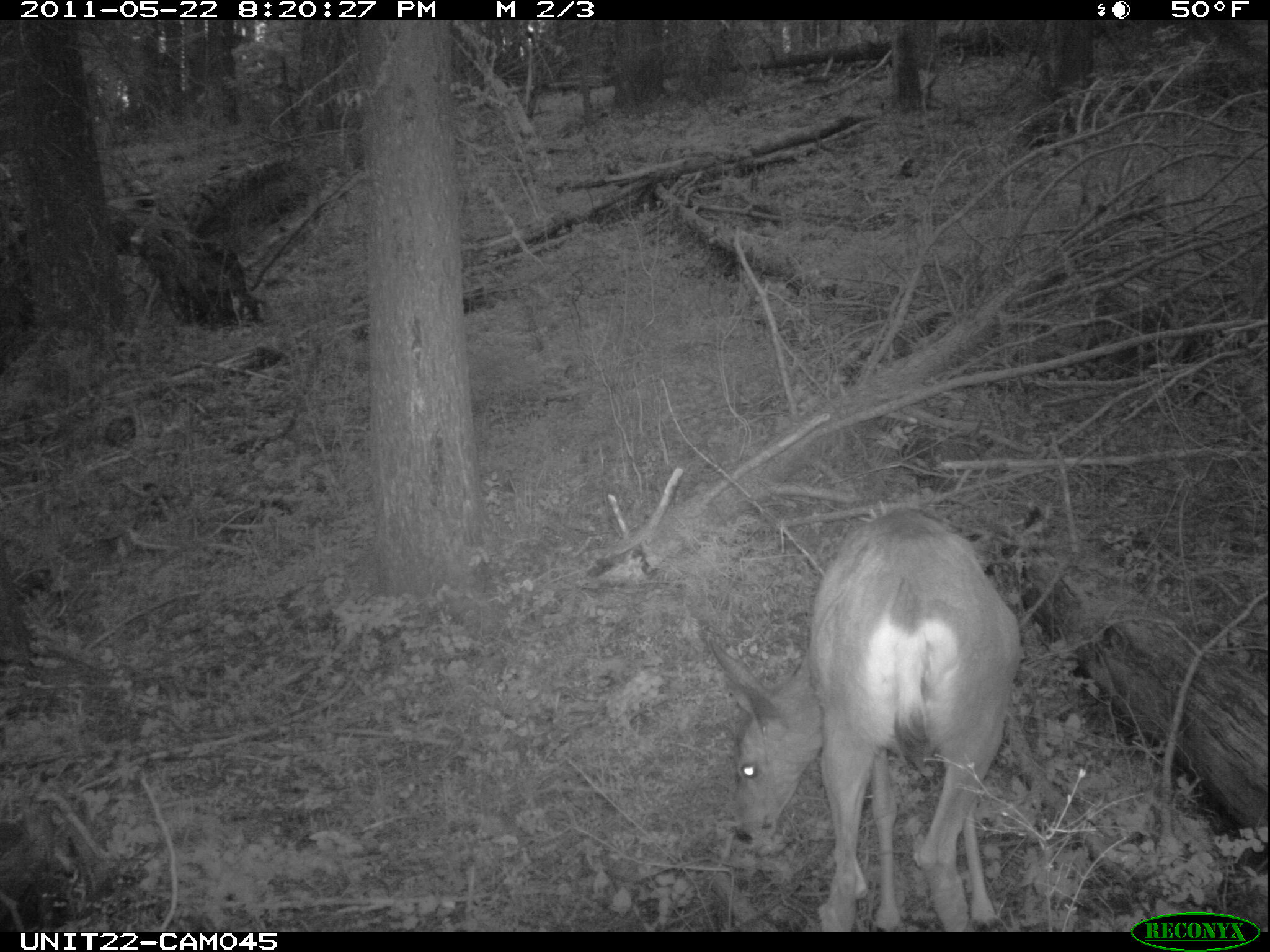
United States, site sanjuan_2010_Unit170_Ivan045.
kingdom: Animalia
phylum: Chordata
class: Mammalia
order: Artiodactyla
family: Cervidae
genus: Odocoileus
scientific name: Odocoileus hemionus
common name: mule deer